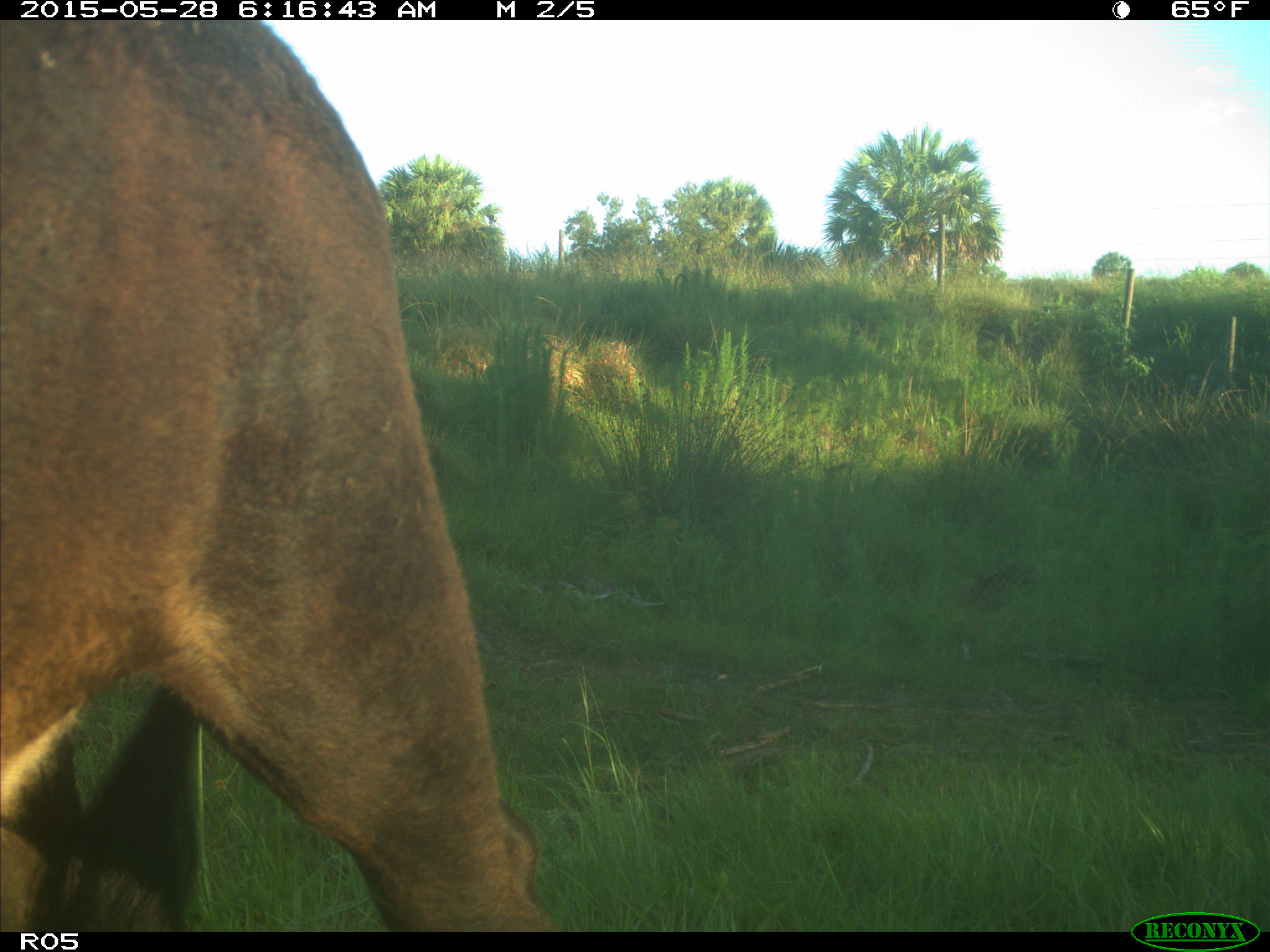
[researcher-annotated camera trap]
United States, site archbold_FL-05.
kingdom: Animalia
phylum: Chordata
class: Mammalia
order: Artiodactyla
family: Bovidae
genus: Bos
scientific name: Bos taurus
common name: domestic cow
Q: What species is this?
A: Bos taurus (domestic cow).